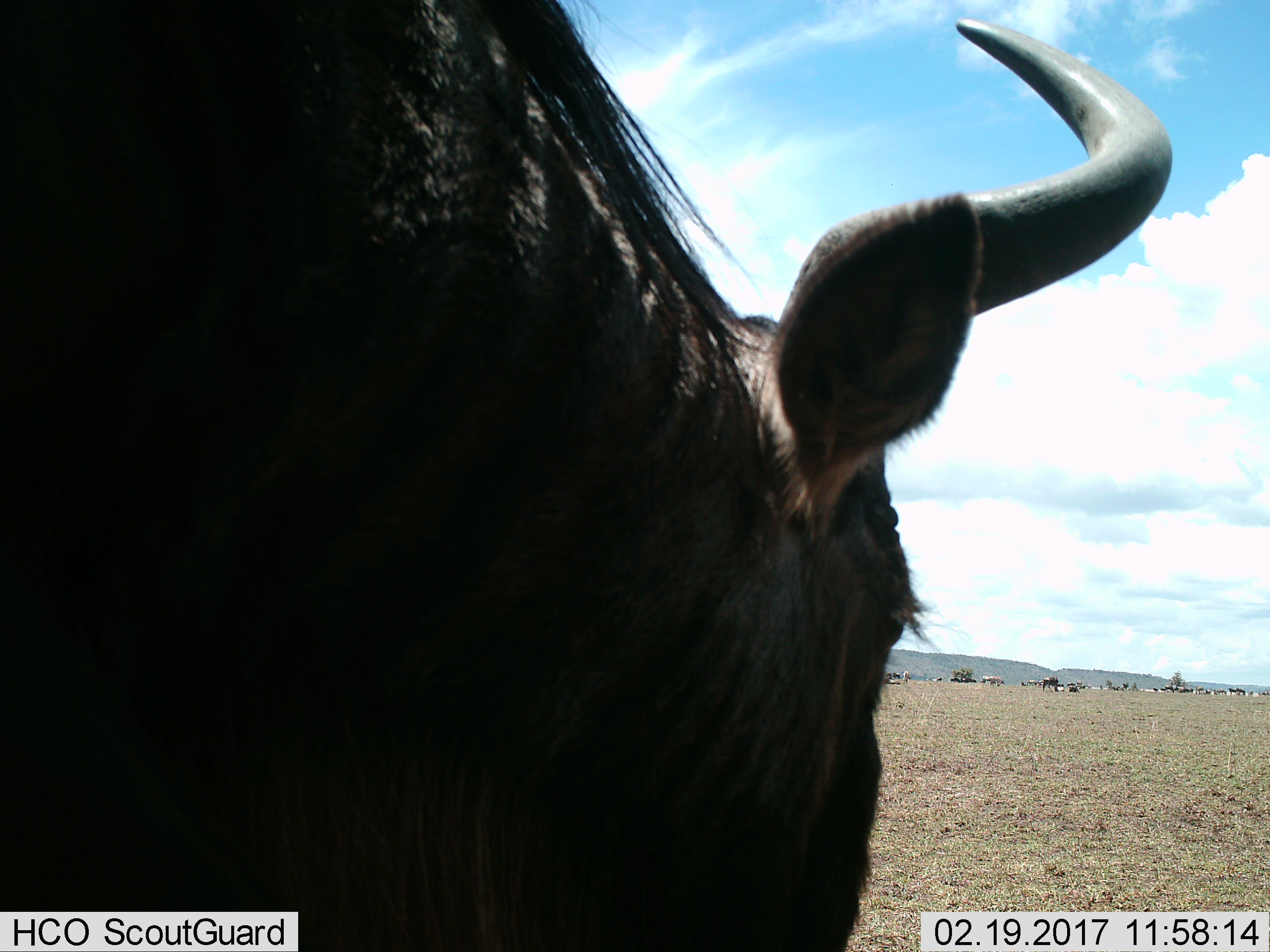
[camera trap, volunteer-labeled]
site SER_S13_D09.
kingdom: Animalia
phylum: Chordata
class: Mammalia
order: Artiodactyla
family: Bovidae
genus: Connochaetes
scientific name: Connochaetes taurinus taurinus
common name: blue wildebeest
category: wildebeestblue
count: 1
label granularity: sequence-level